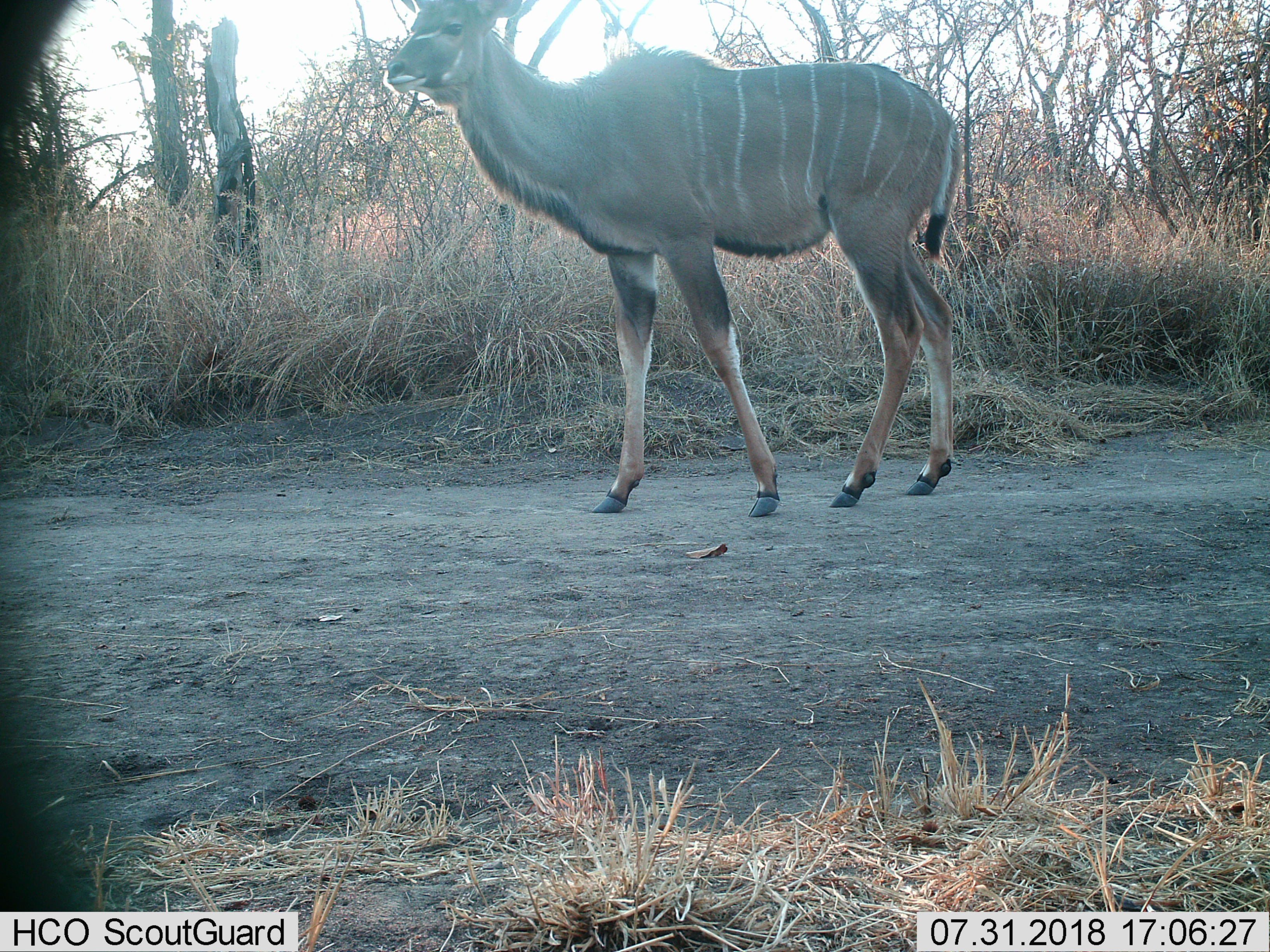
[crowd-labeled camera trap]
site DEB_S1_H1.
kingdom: Animalia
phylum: Chordata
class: Mammalia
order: Artiodactyla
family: Bovidae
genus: Tragelaphus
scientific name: Tragelaphus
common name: kudu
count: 1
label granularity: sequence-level